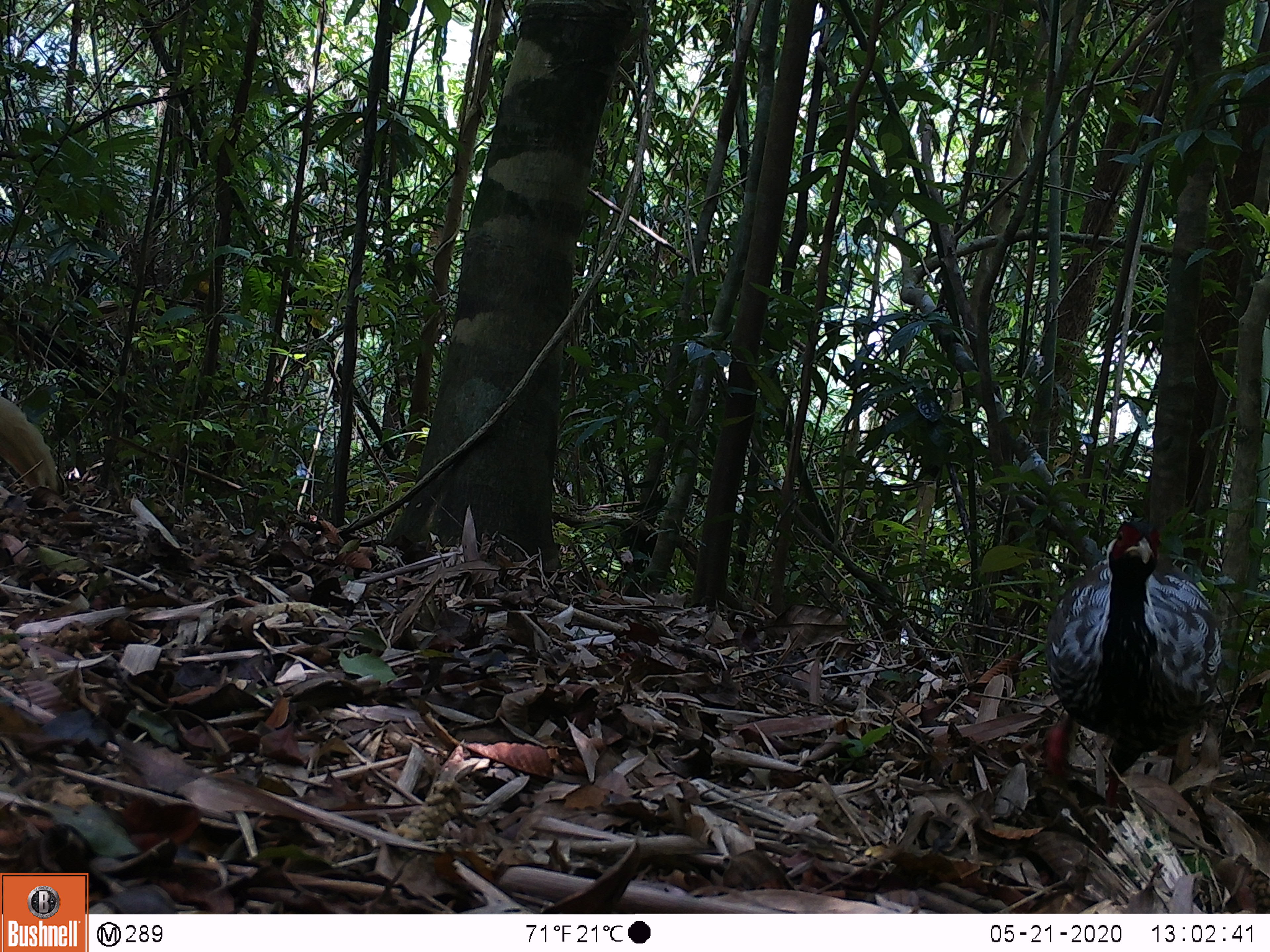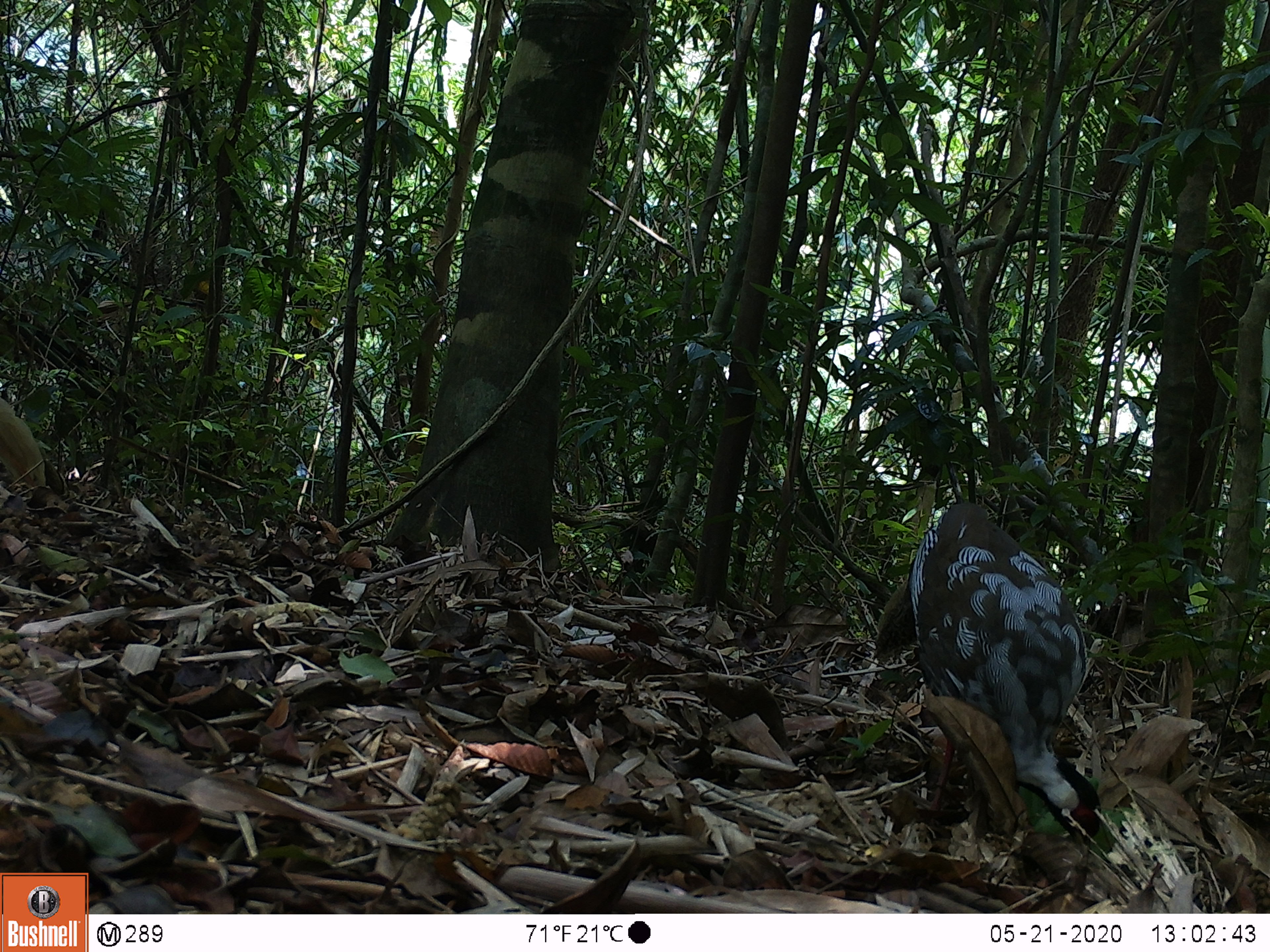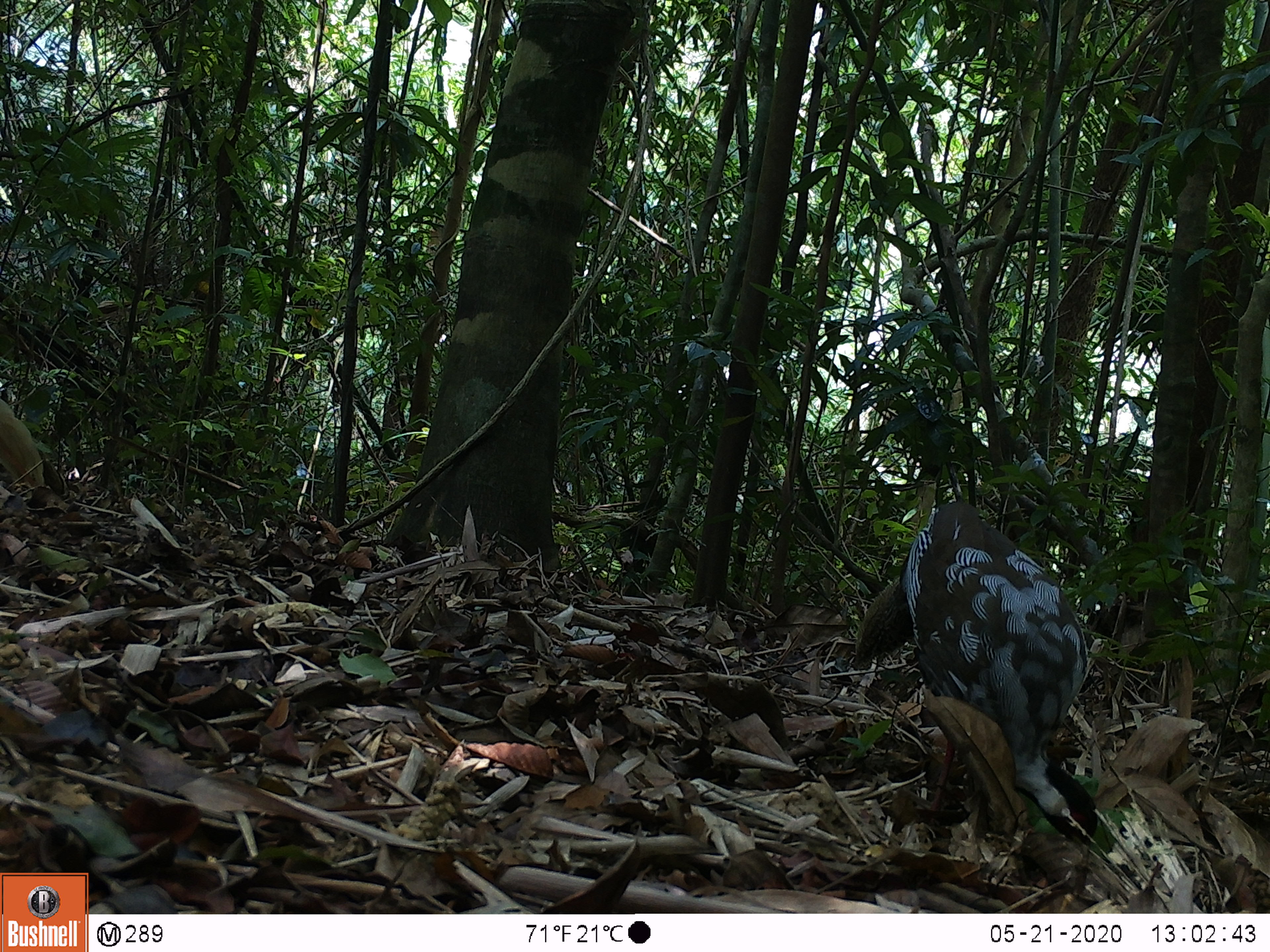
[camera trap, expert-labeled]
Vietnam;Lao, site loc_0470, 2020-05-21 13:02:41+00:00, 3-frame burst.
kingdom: Animalia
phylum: Chordata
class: Aves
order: Galliformes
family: Phasianidae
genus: Lophura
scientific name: Lophura nycthemera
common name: silver pheasant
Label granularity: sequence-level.